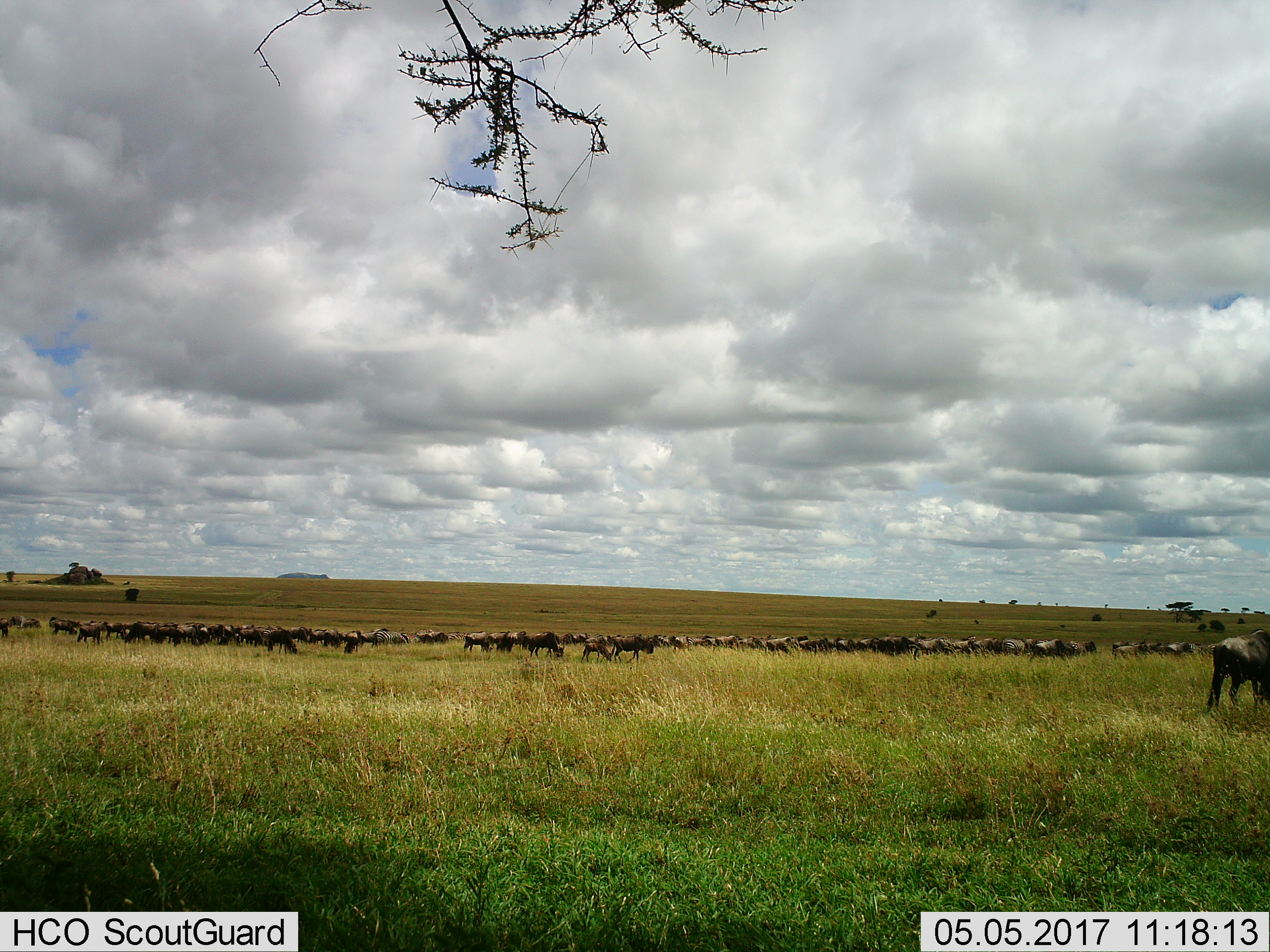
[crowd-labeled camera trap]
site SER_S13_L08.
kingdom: Animalia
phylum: Chordata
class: Mammalia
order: Artiodactyla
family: Bovidae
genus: Connochaetes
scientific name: Connochaetes taurinus taurinus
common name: blue wildebeest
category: wildebeestblue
Wildebeestblue (blue wildebeest) (Connochaetes taurinus taurinus), count 51+. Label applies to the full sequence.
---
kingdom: Animalia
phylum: Chordata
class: Mammalia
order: Perissodactyla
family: Equidae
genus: Equus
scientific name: Equus quagga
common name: plains zebra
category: zebraplains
Zebraplains (plains zebra) (Equus quagga), count 8. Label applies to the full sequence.